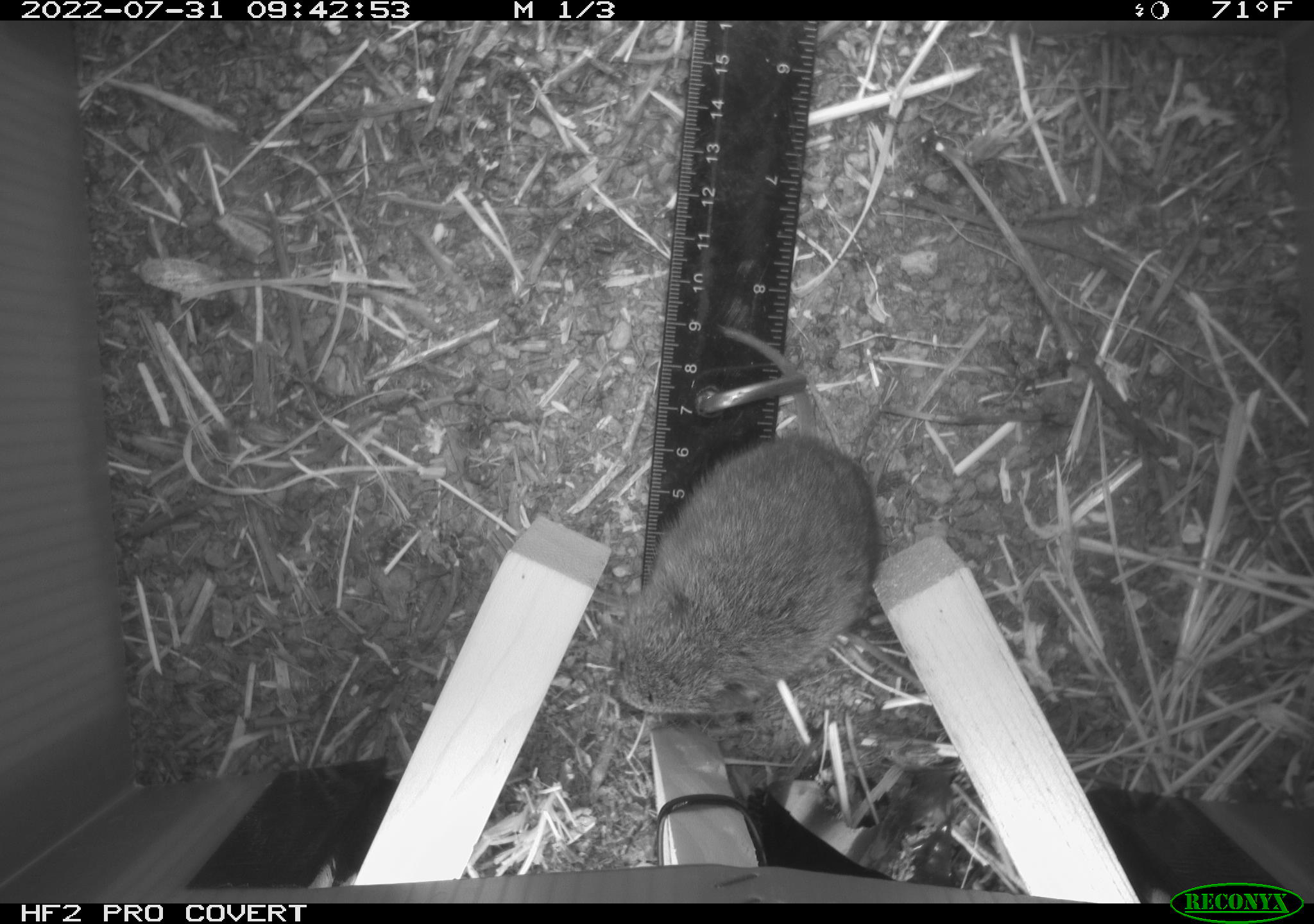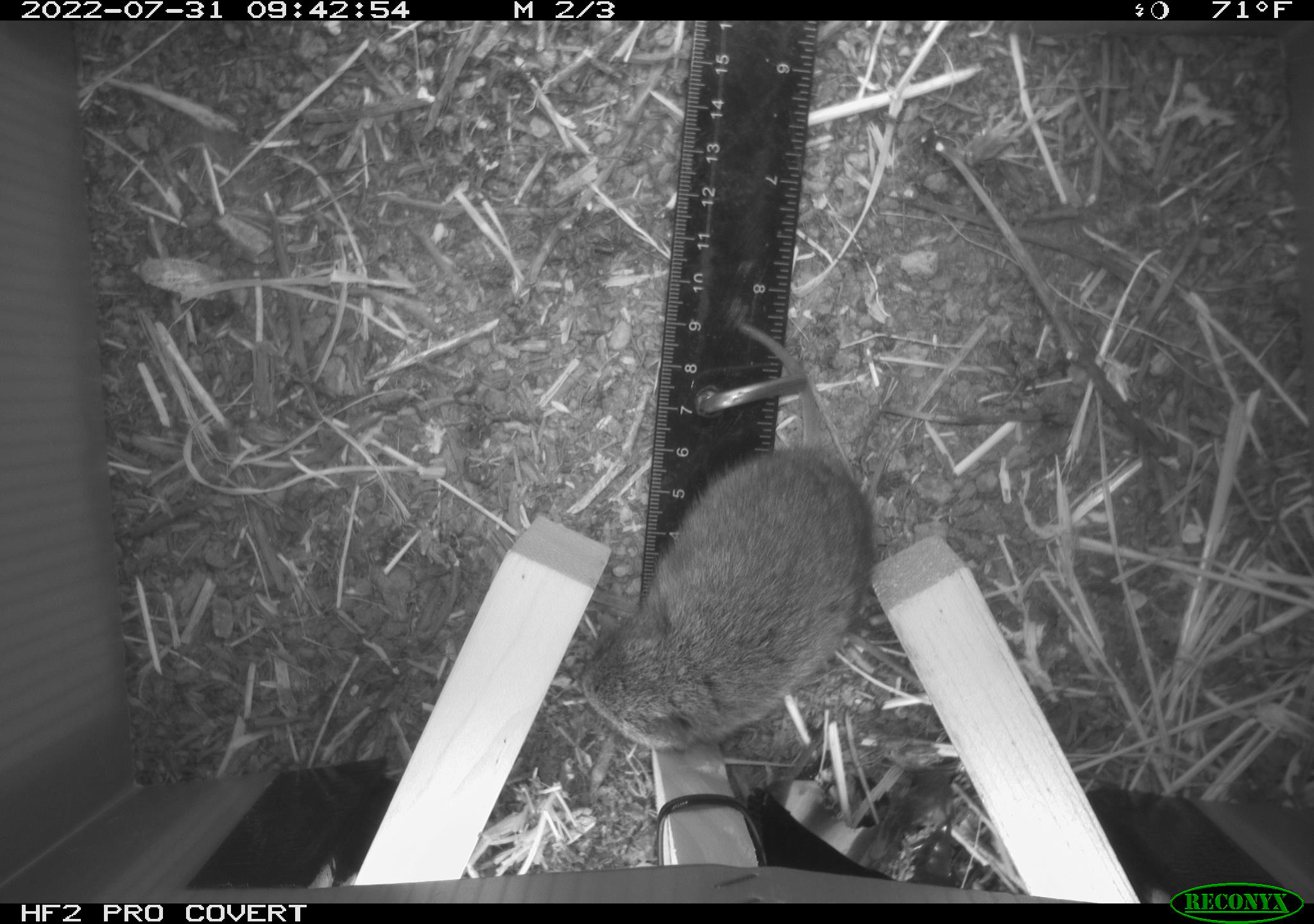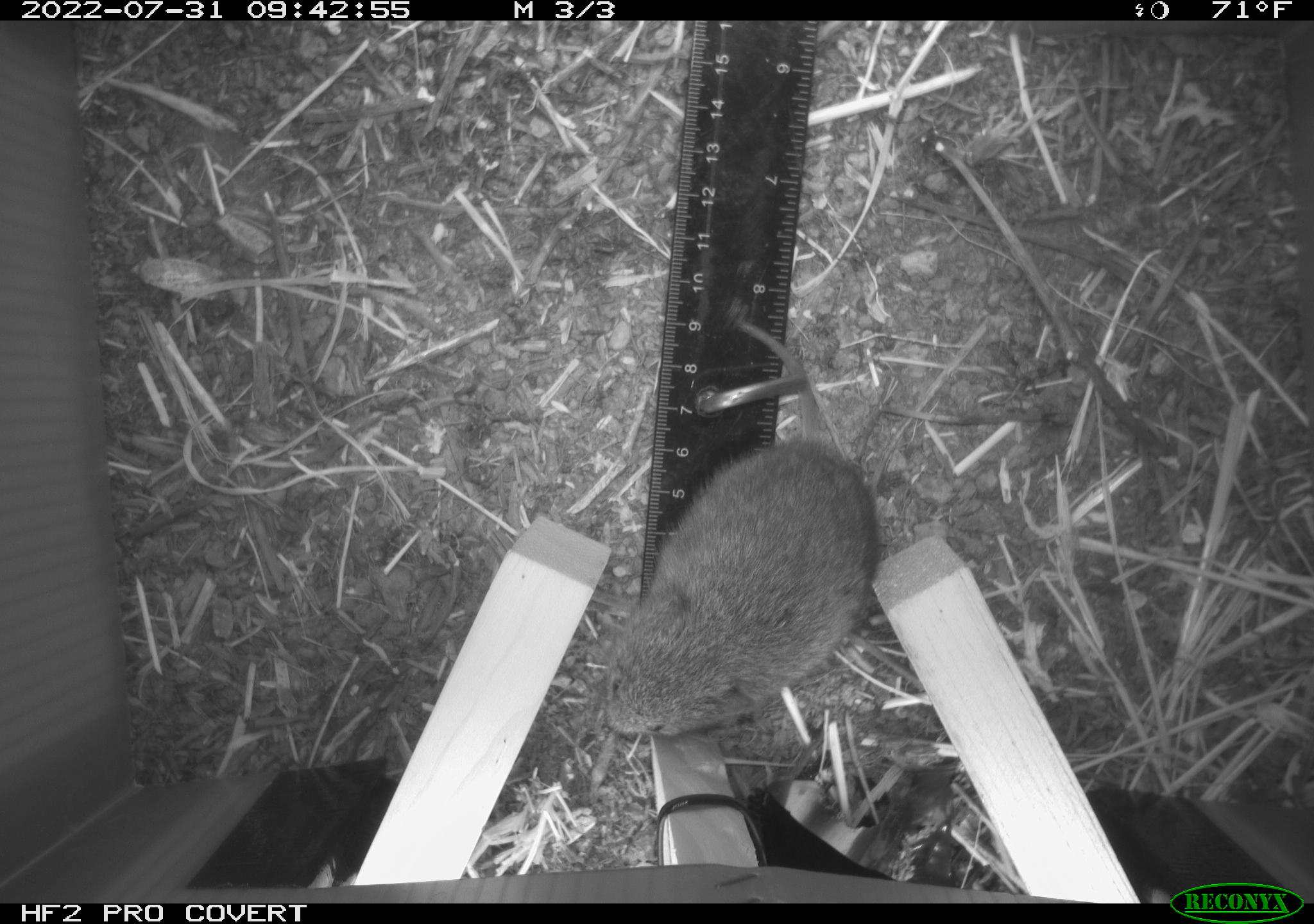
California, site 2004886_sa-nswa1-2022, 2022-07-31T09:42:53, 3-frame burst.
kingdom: Animalia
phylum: Chordata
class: Mammalia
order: Rodentia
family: Cricetidae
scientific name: Cricetidae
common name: hamsters, voles, lemmings, and allies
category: cricetidae family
Cricetidae family (hamsters, voles, lemmings, and allies) (Cricetidae).